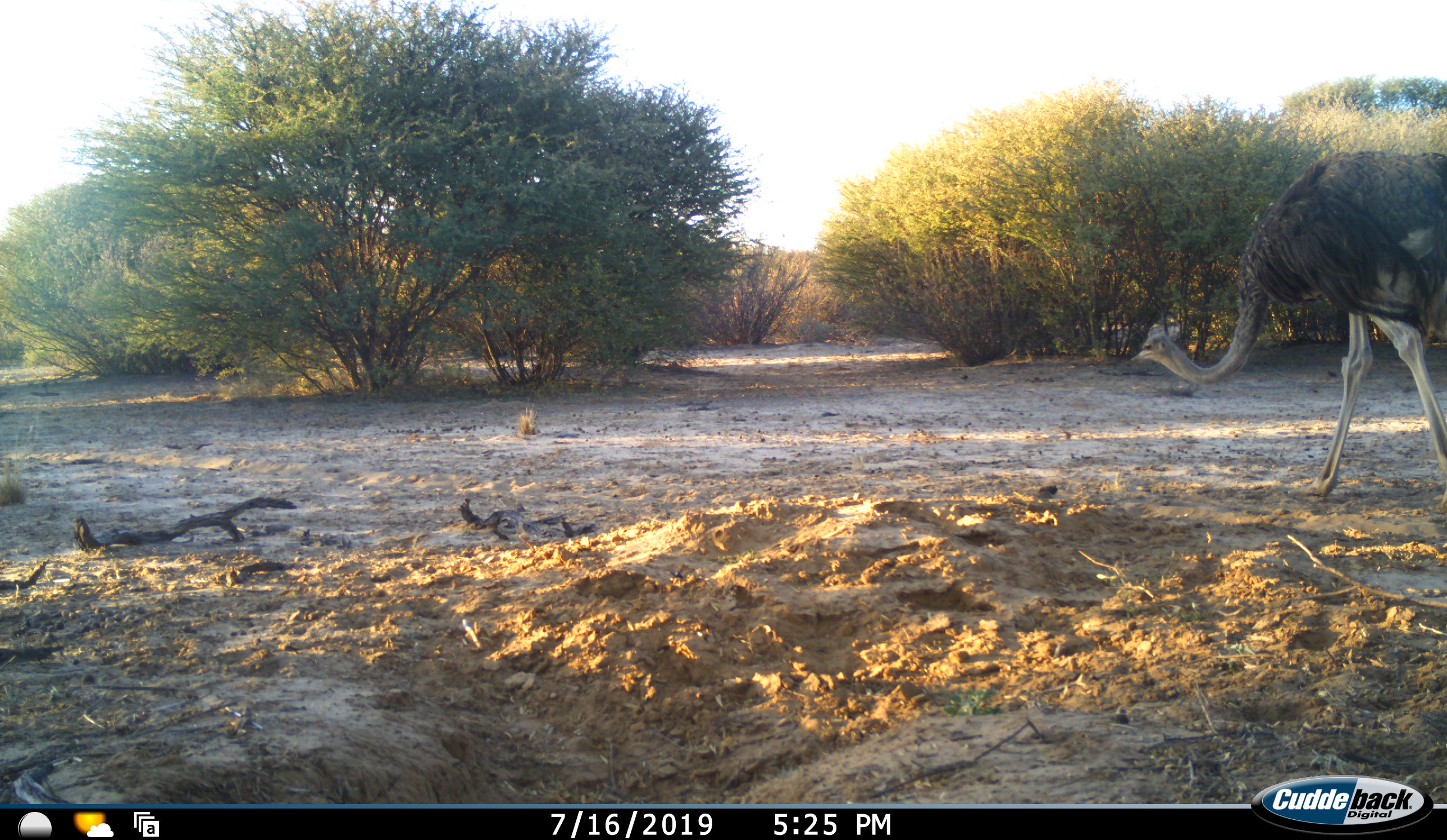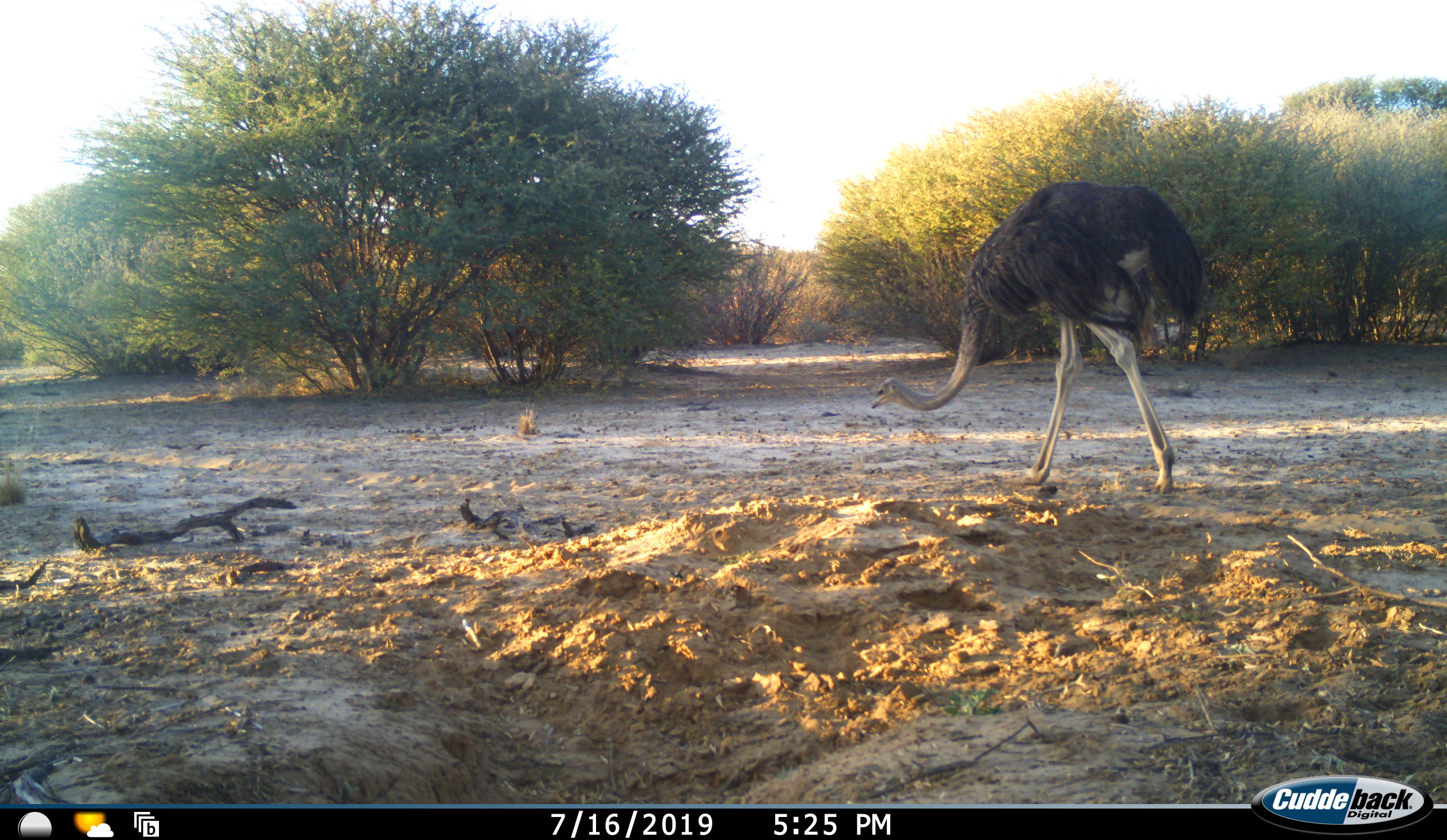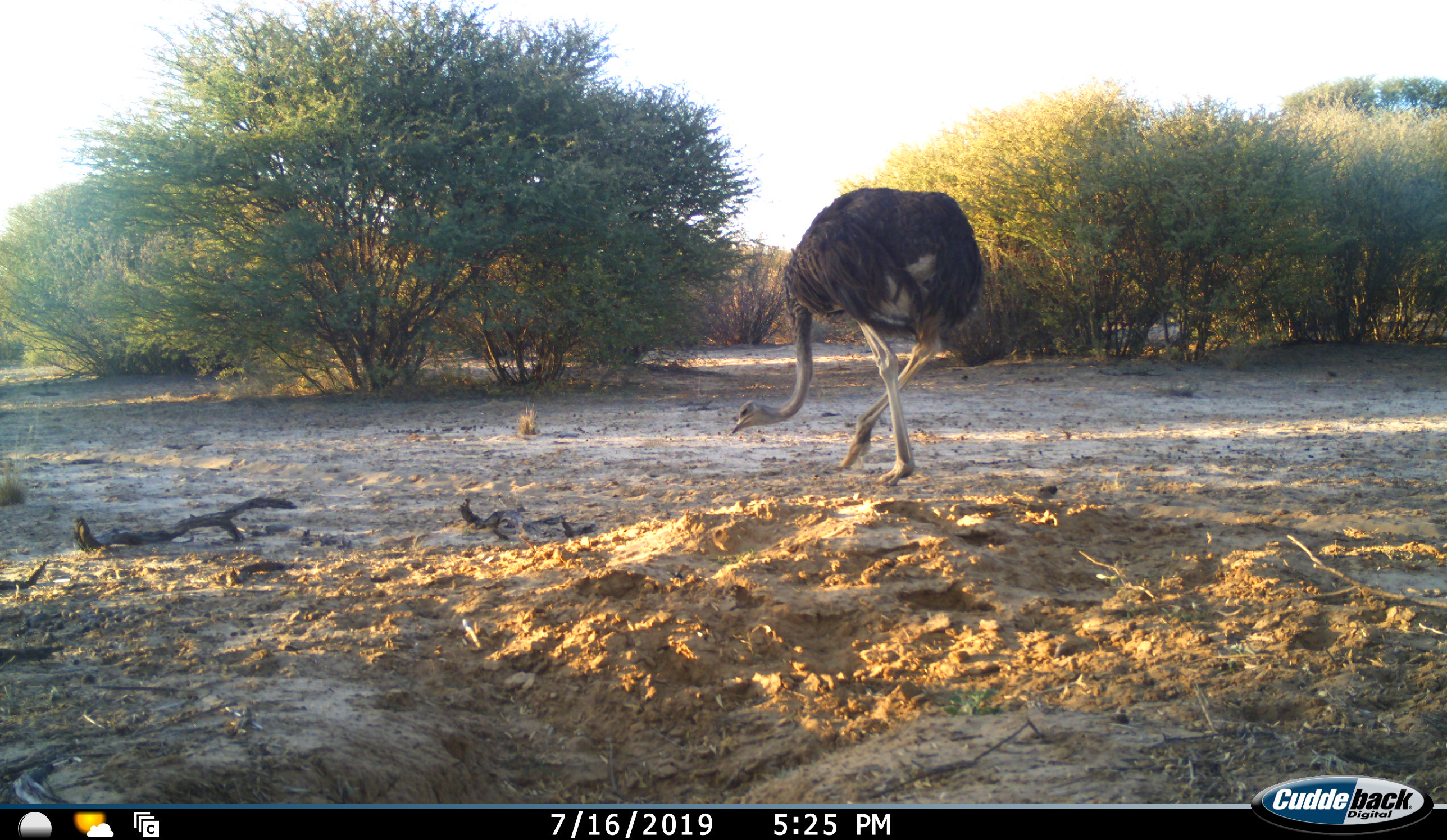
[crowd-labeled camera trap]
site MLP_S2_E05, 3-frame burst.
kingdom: Animalia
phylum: Chordata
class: Aves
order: Struthioniformes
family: Struthionidae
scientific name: Struthionidae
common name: ostrich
Ostrich (Struthionidae), count 1. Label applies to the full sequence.